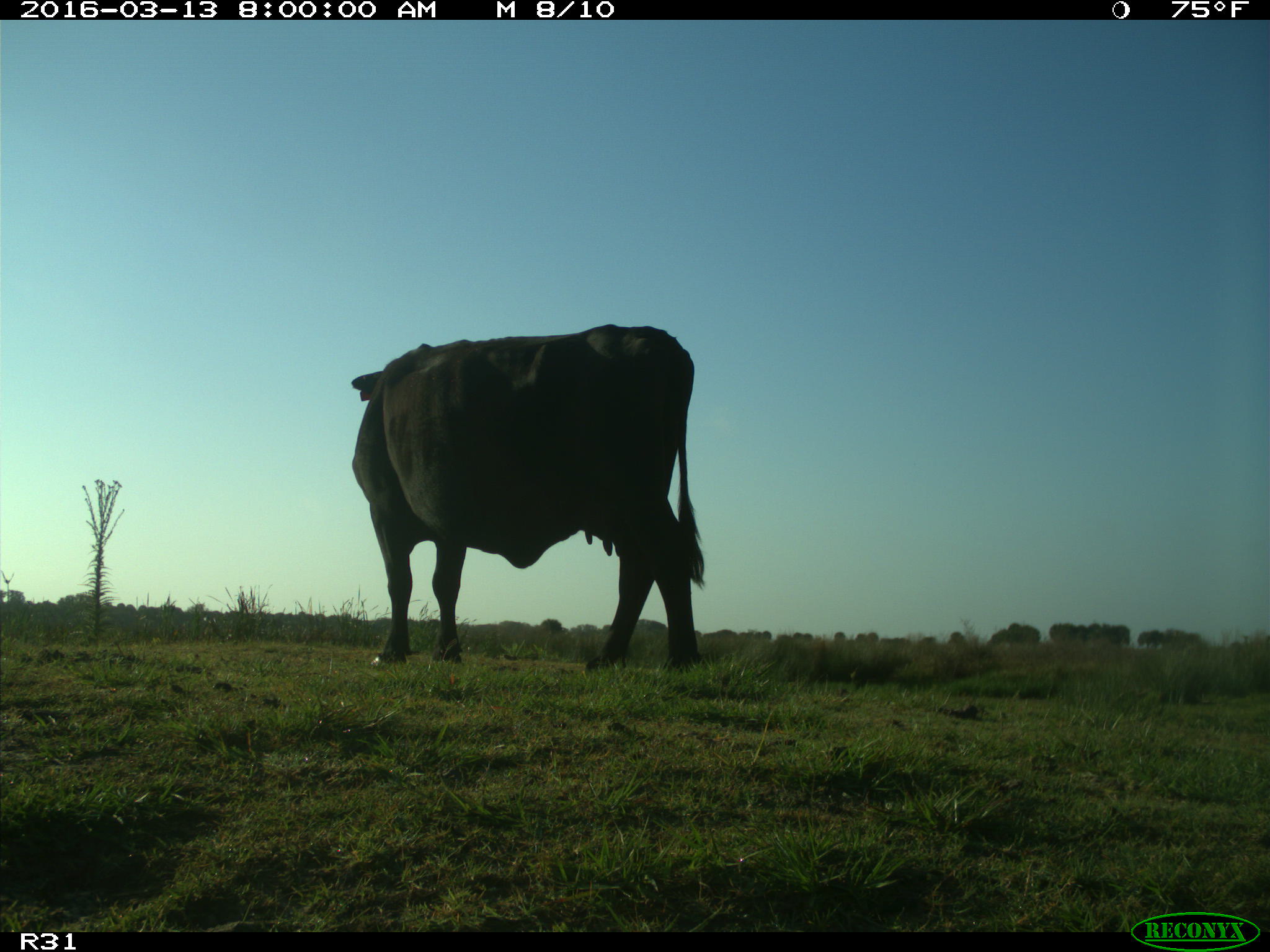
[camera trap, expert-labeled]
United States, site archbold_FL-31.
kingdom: Animalia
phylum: Chordata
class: Mammalia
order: Artiodactyla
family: Bovidae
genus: Bos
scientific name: Bos taurus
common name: domestic cow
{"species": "Bos taurus (domestic cow)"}